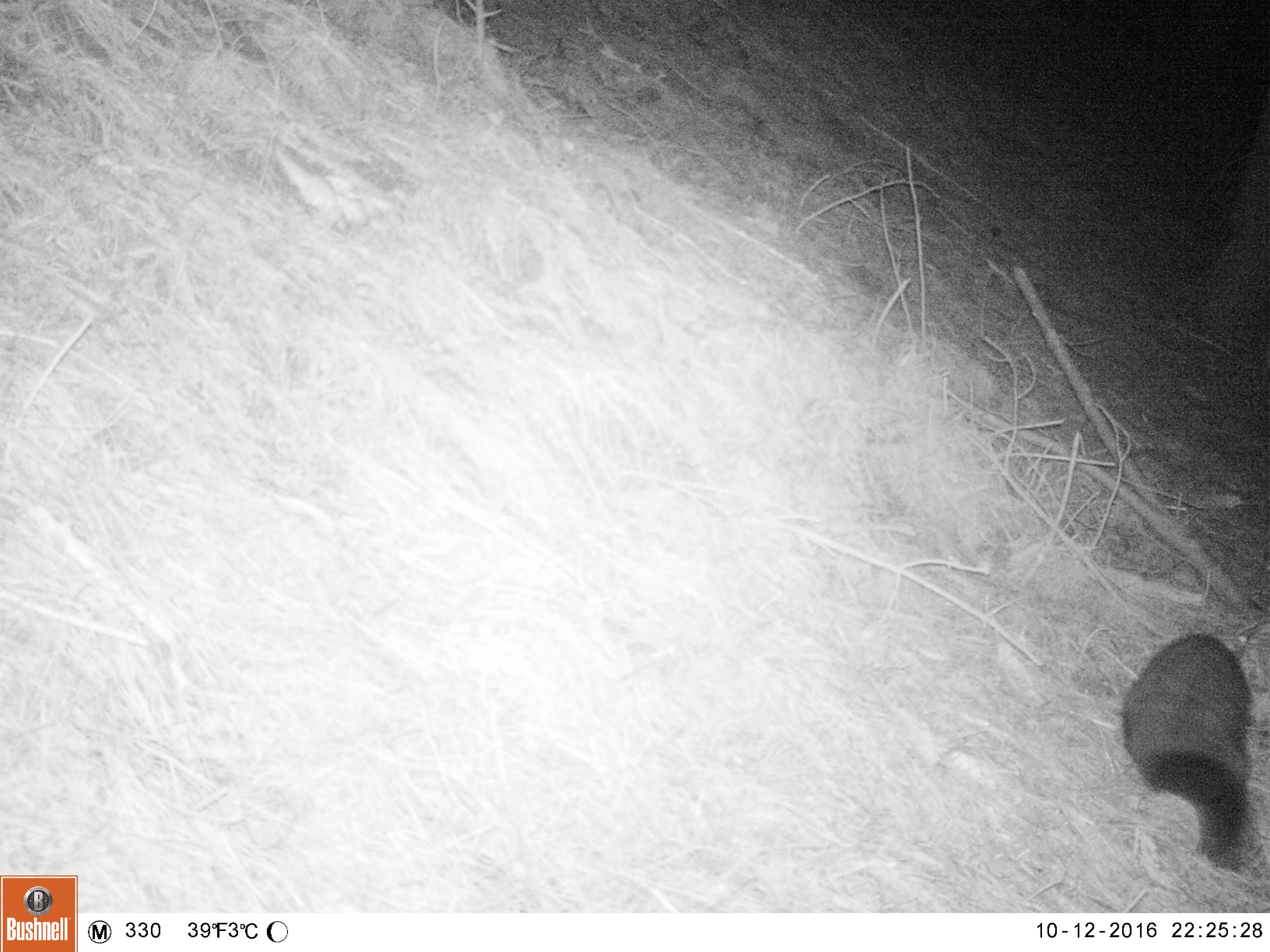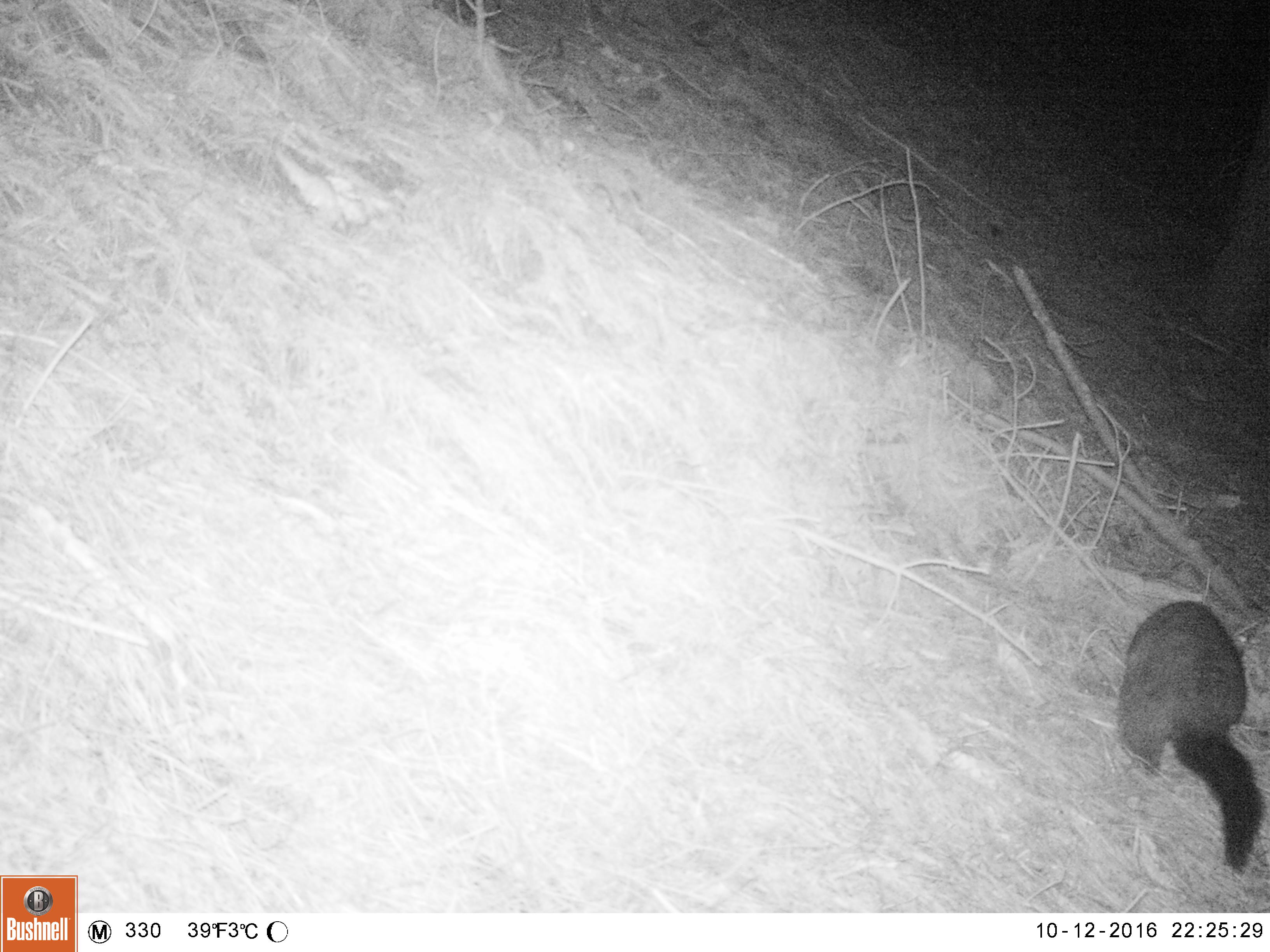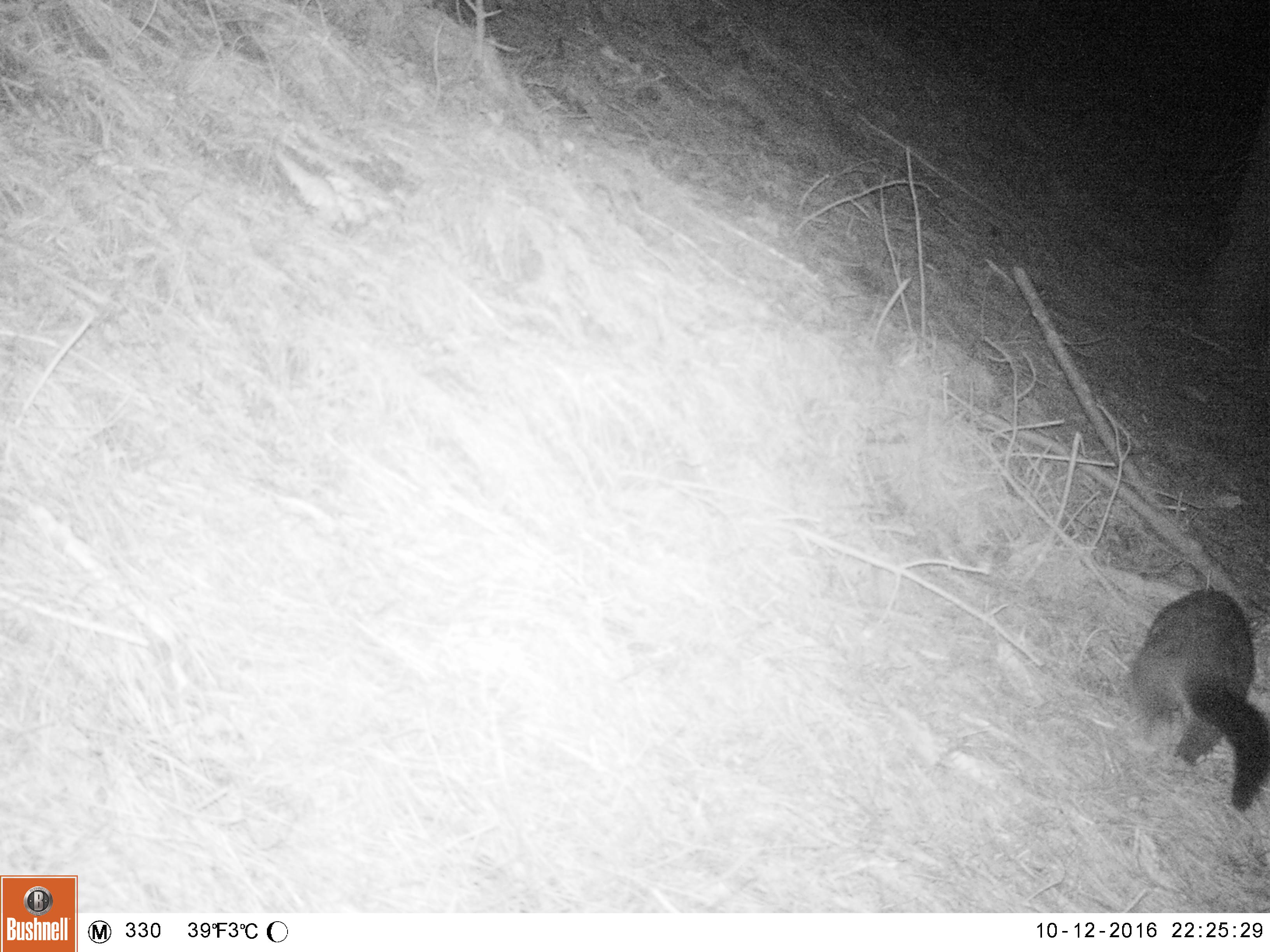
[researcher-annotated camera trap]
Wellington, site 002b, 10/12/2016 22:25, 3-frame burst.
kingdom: Animalia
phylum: Chordata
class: Mammalia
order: Didelphimorphia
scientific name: Didelphimorphia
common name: possum